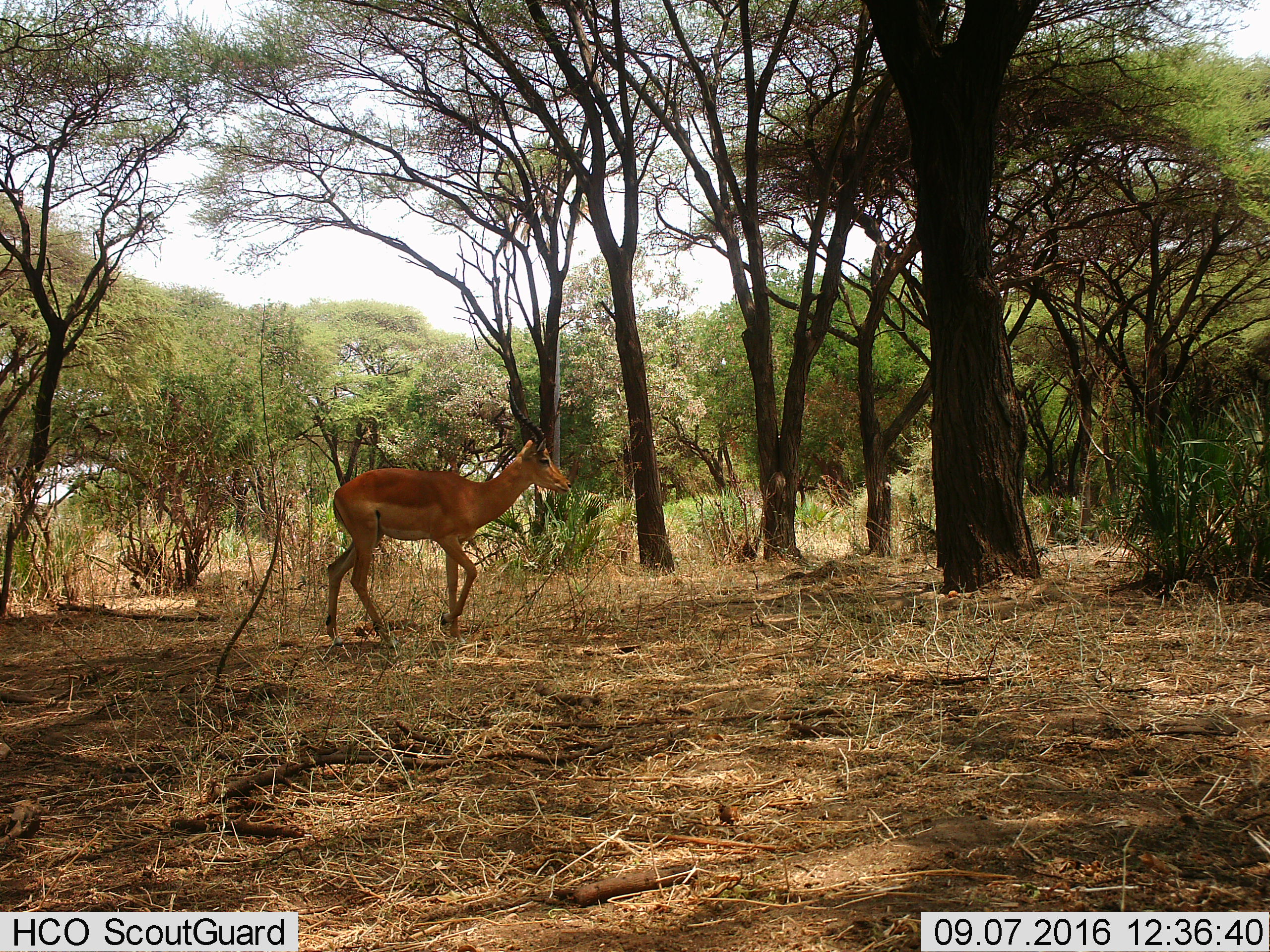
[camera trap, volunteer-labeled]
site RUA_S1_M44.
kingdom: Animalia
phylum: Chordata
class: Mammalia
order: Artiodactyla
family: Bovidae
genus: Aepyceros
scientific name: Aepyceros melampus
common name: impala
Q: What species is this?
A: Impala (Aepyceros melampus).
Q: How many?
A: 1.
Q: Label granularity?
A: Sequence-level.